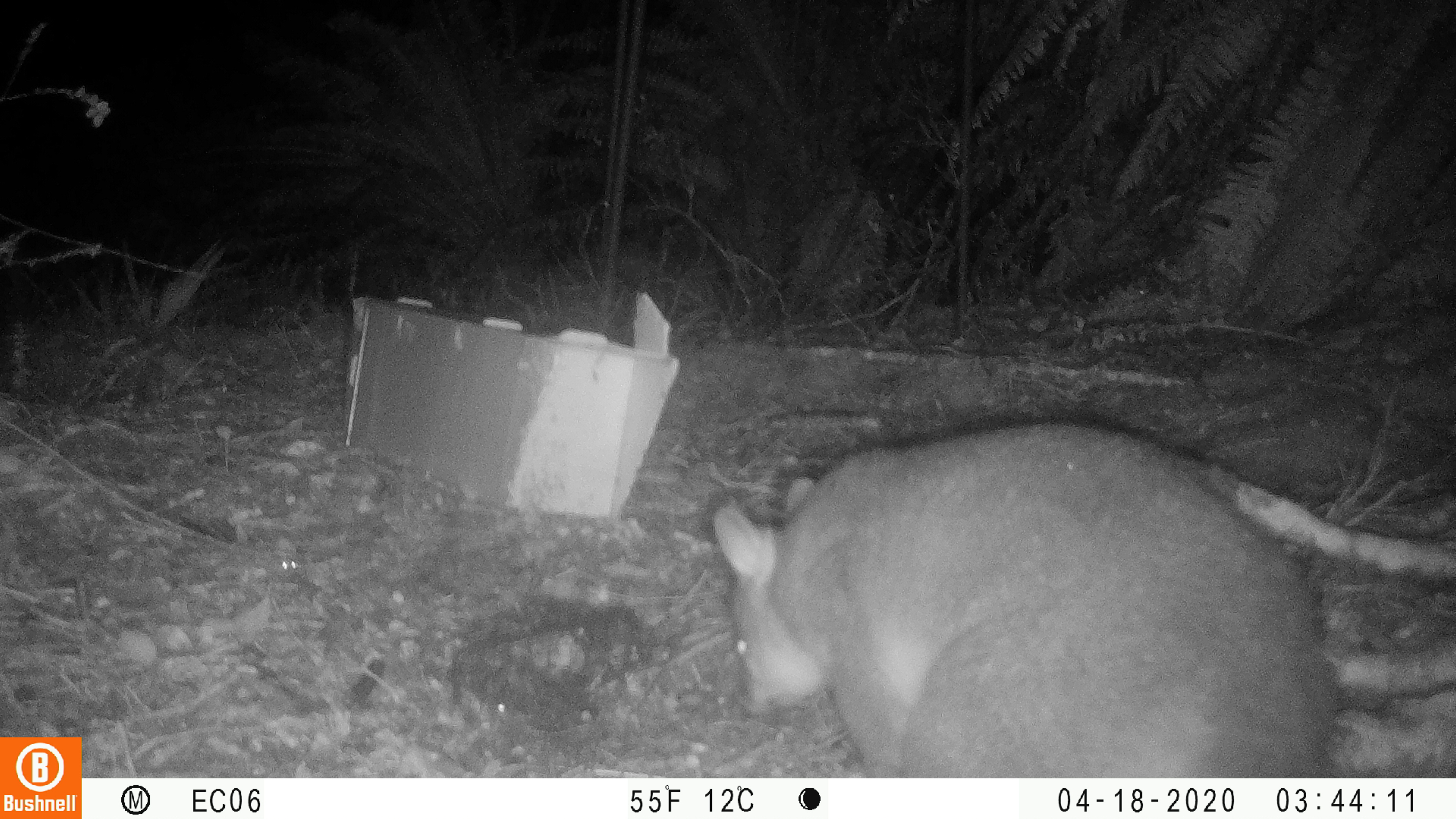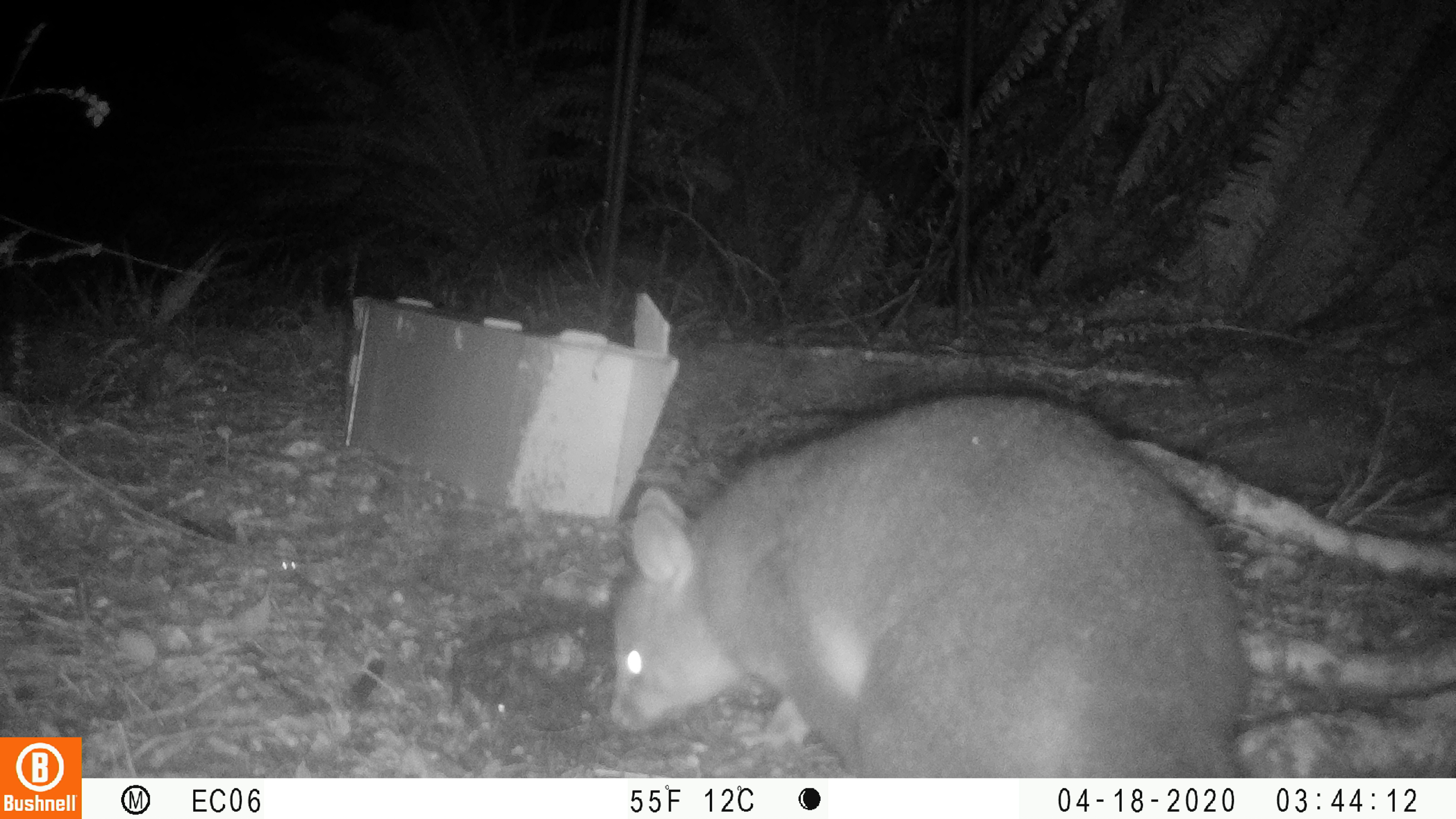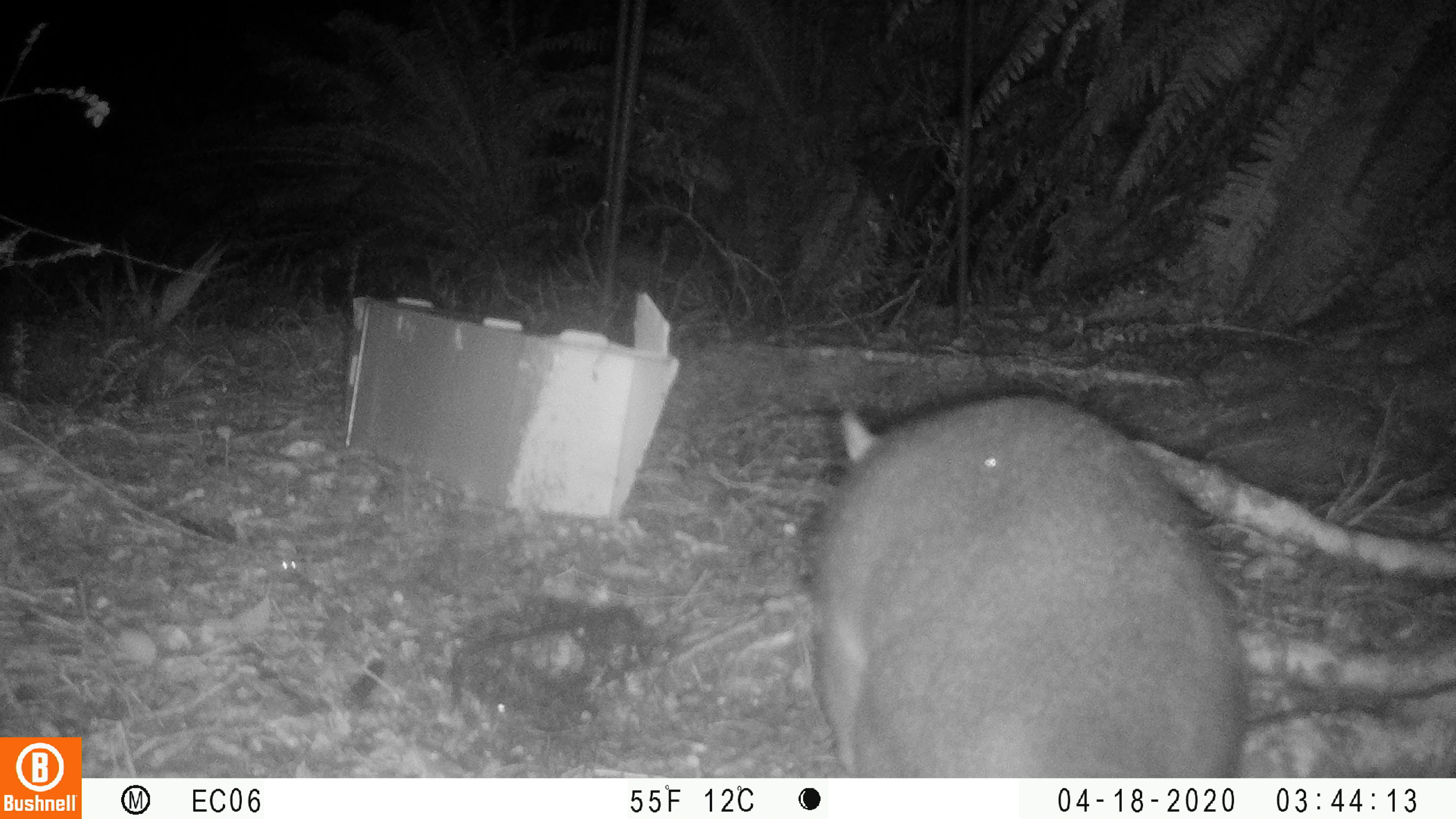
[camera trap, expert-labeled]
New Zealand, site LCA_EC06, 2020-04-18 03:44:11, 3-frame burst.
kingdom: Animalia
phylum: Chordata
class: Mammalia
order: Diprotodontia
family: Phalangeridae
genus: Trichosurus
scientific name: Trichosurus vulpecula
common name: common brushtail possum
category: possum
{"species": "possum (common brushtail possum) (Trichosurus vulpecula)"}